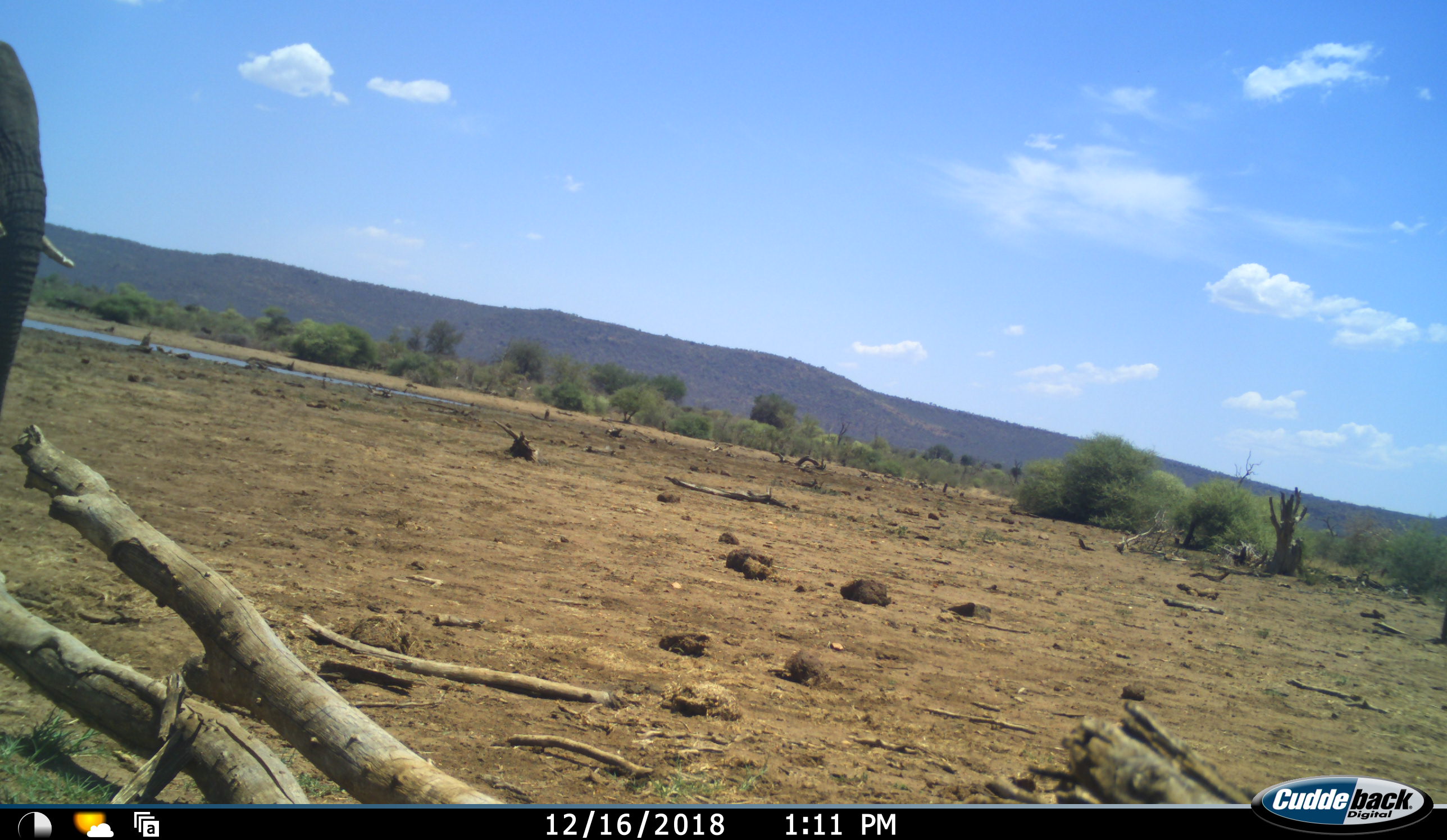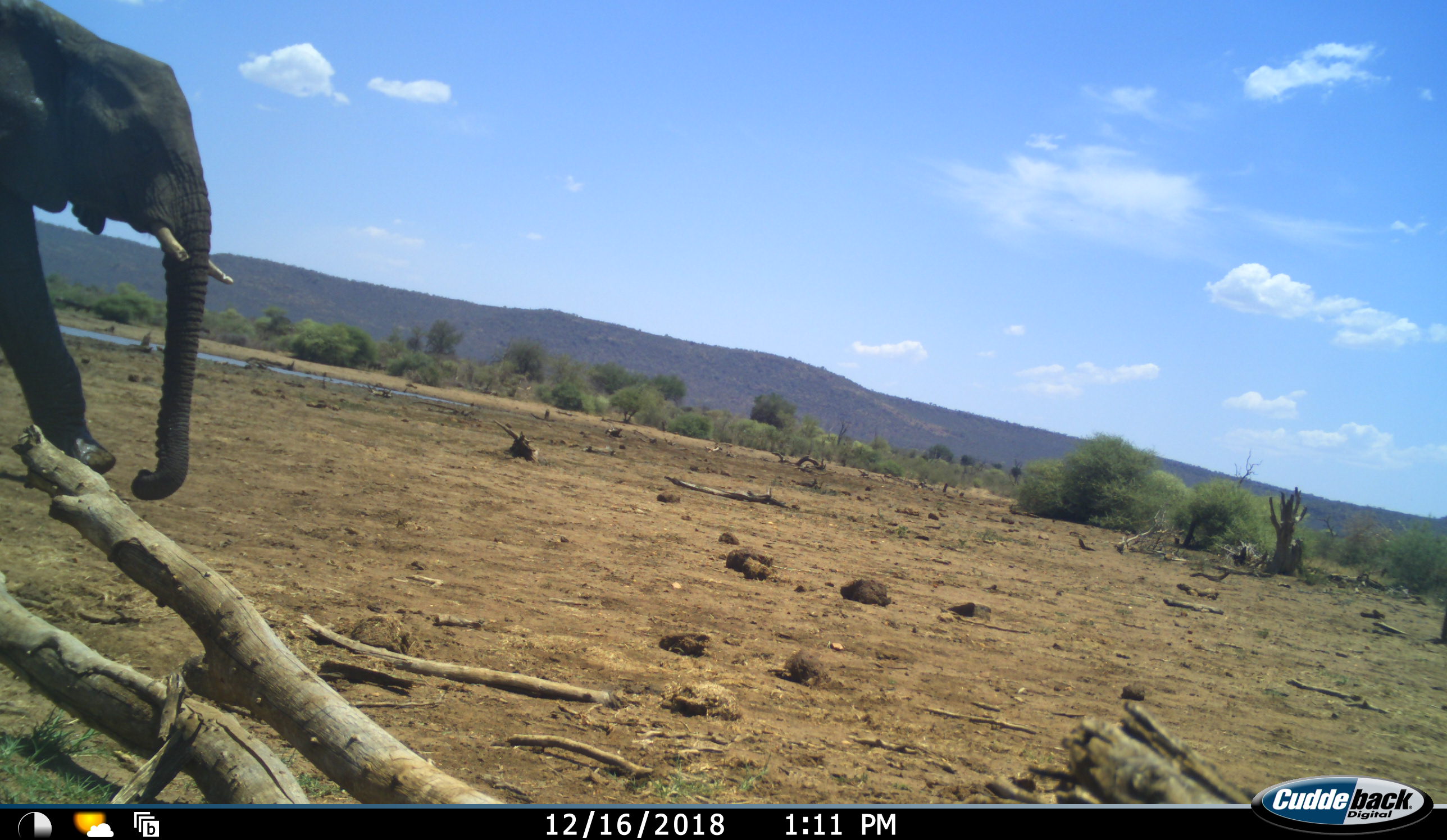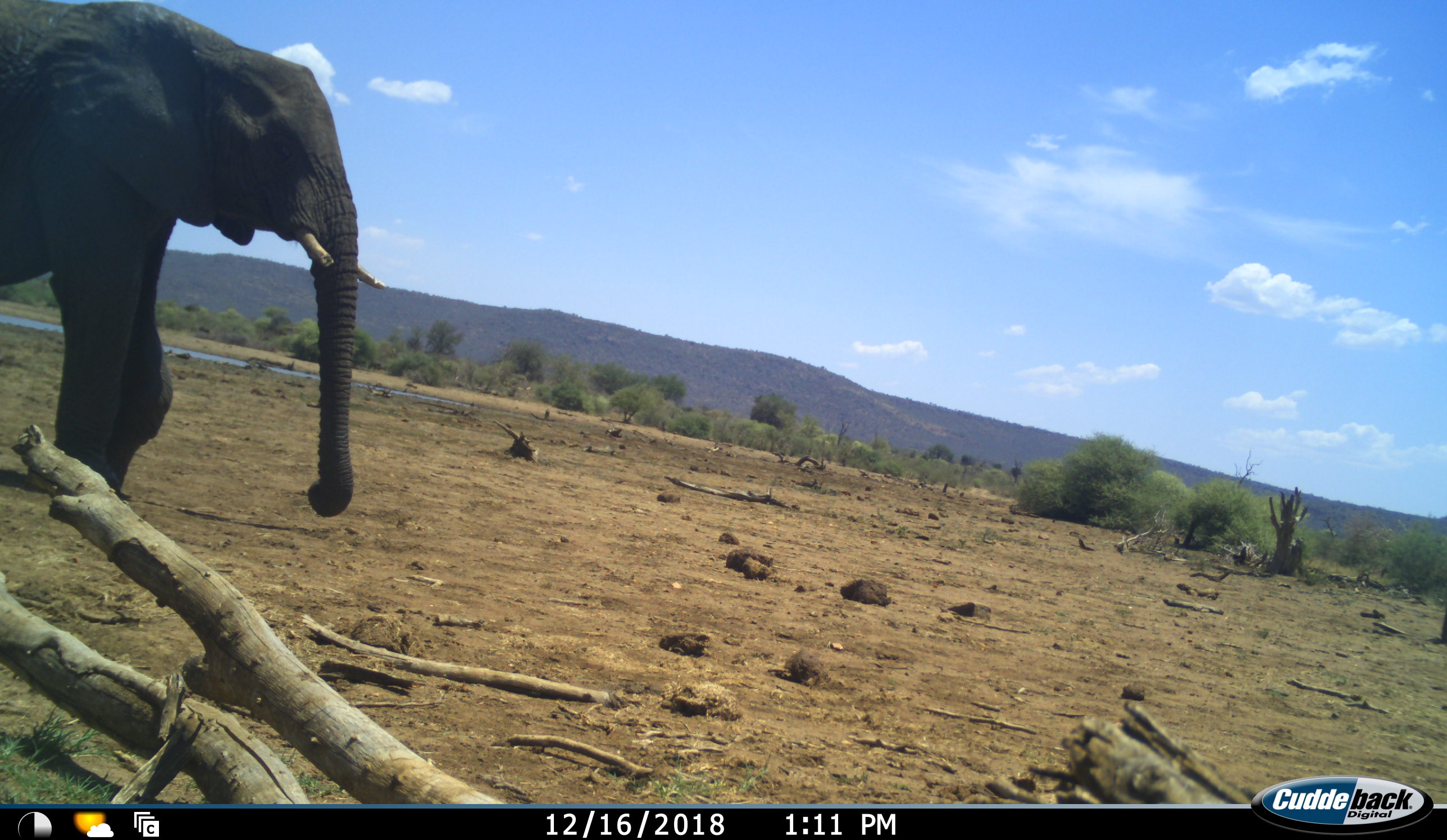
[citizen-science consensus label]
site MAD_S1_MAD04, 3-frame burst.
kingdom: Animalia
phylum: Chordata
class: Mammalia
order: Proboscidea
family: Elephantidae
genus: Loxodonta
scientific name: Loxodonta africana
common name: african bush elephant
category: elephant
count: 1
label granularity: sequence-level